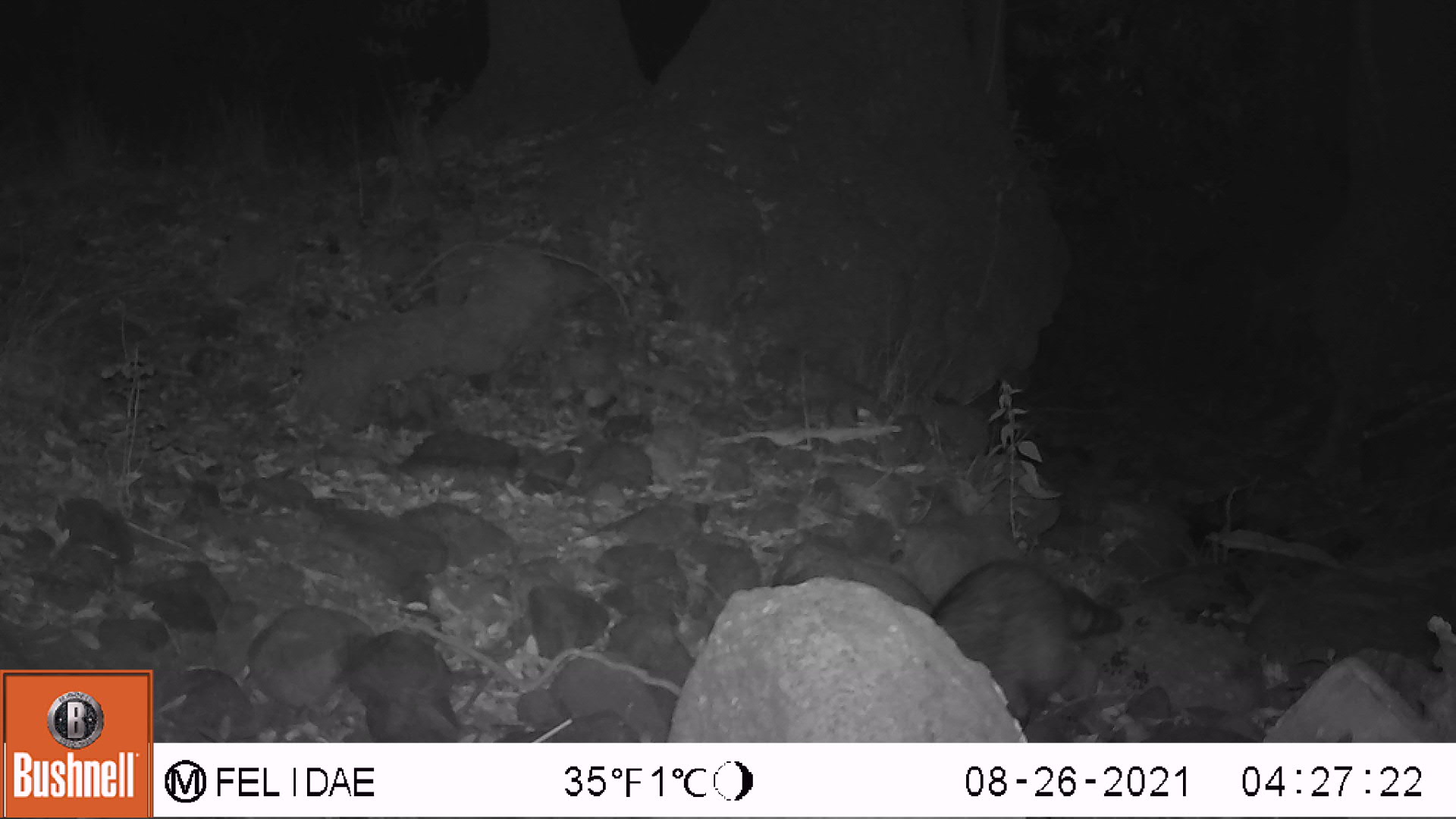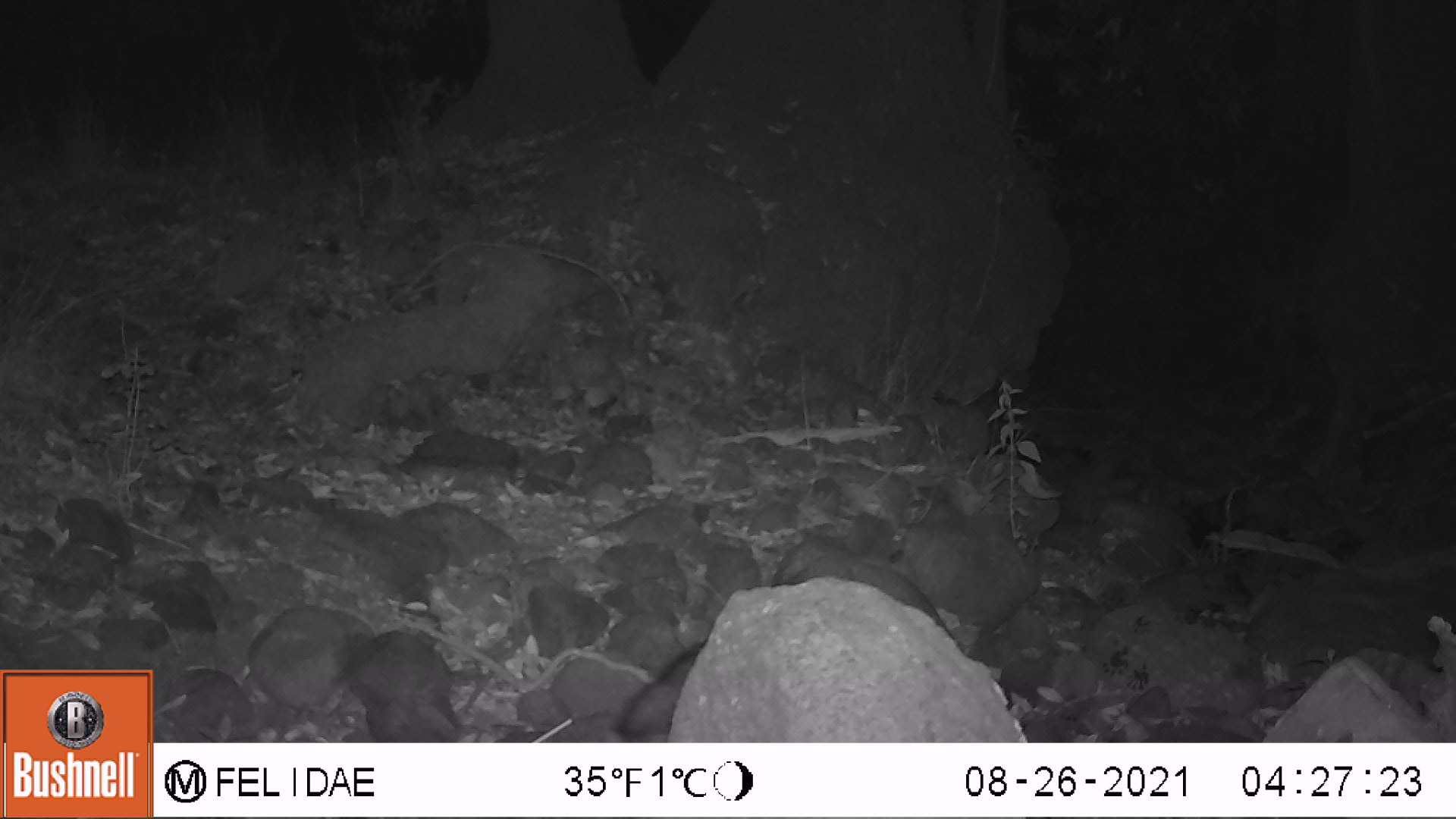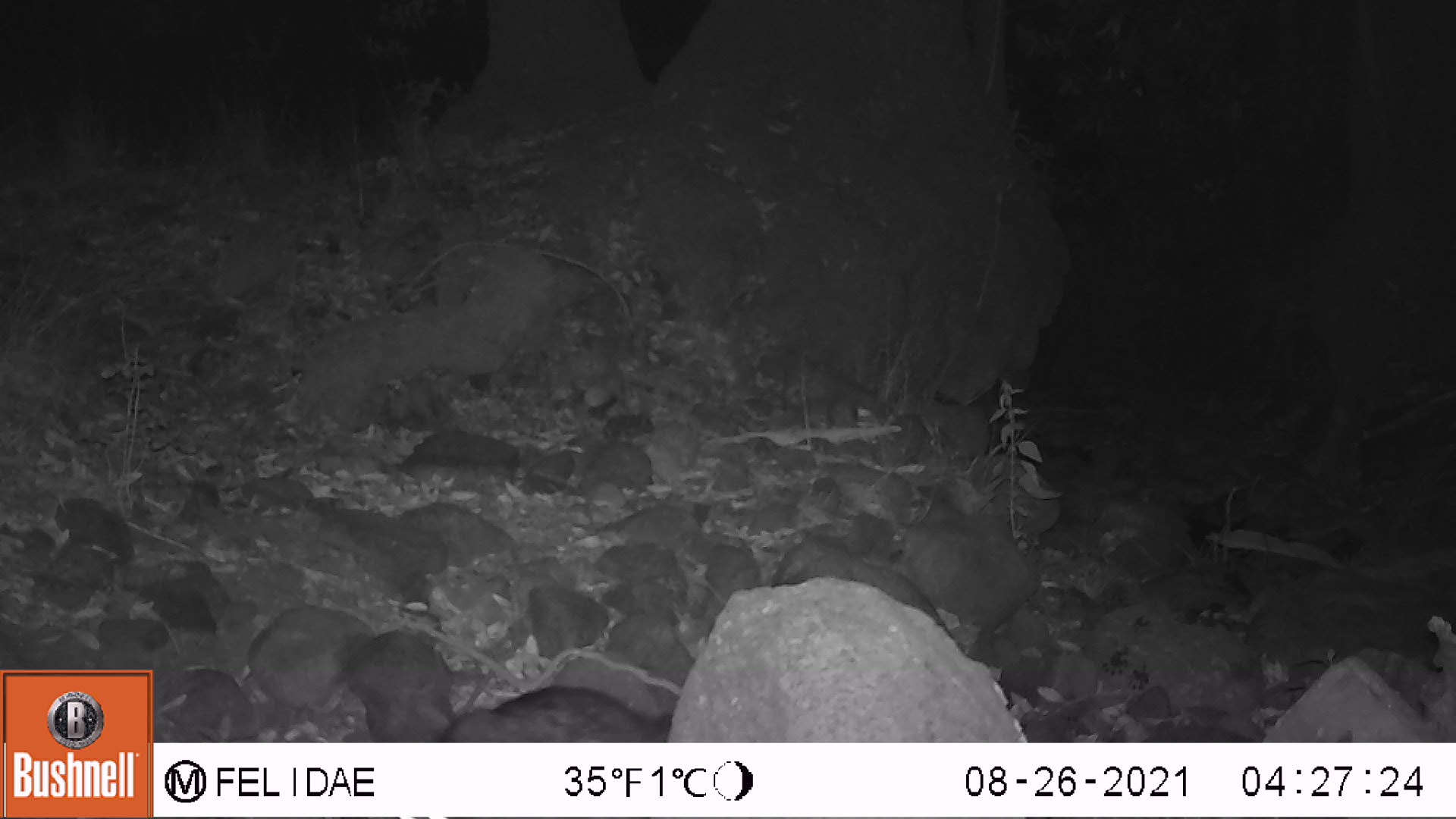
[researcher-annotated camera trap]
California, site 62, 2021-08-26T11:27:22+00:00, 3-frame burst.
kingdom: Animalia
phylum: Chordata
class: Mammalia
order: Carnivora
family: Procyonidae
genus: Procyon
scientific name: Procyon lotor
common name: raccoon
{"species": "raccoon (Procyon lotor)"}